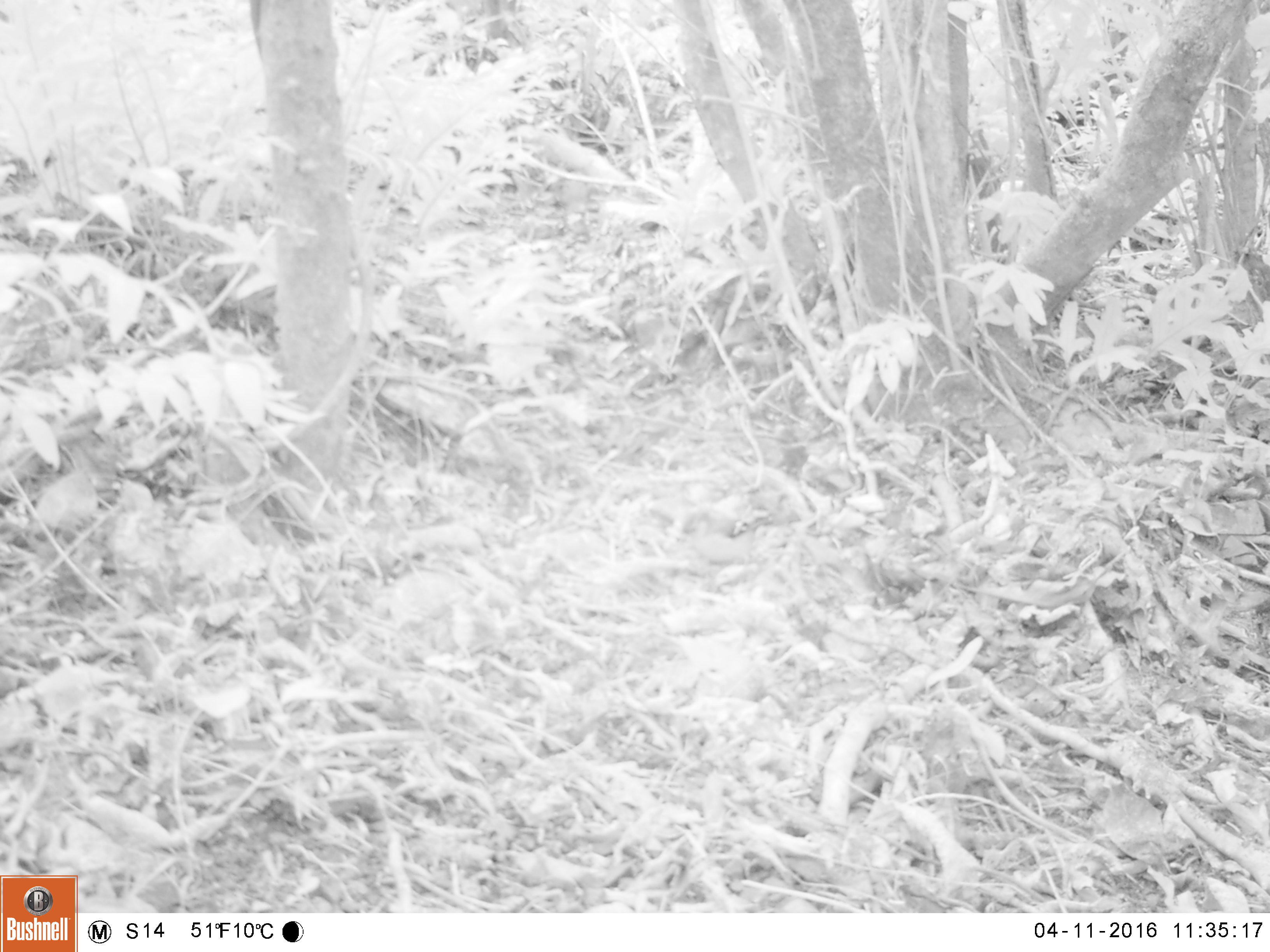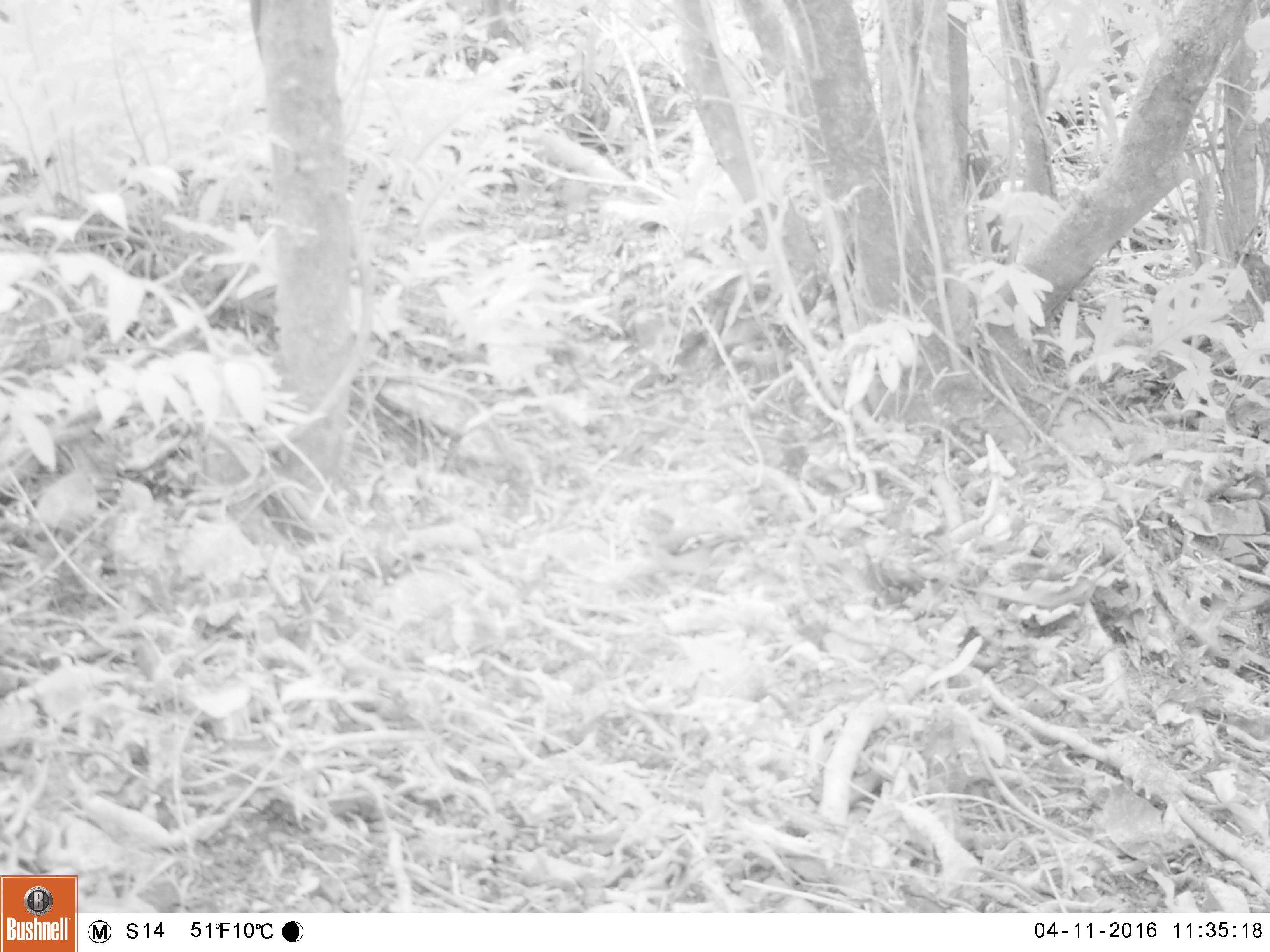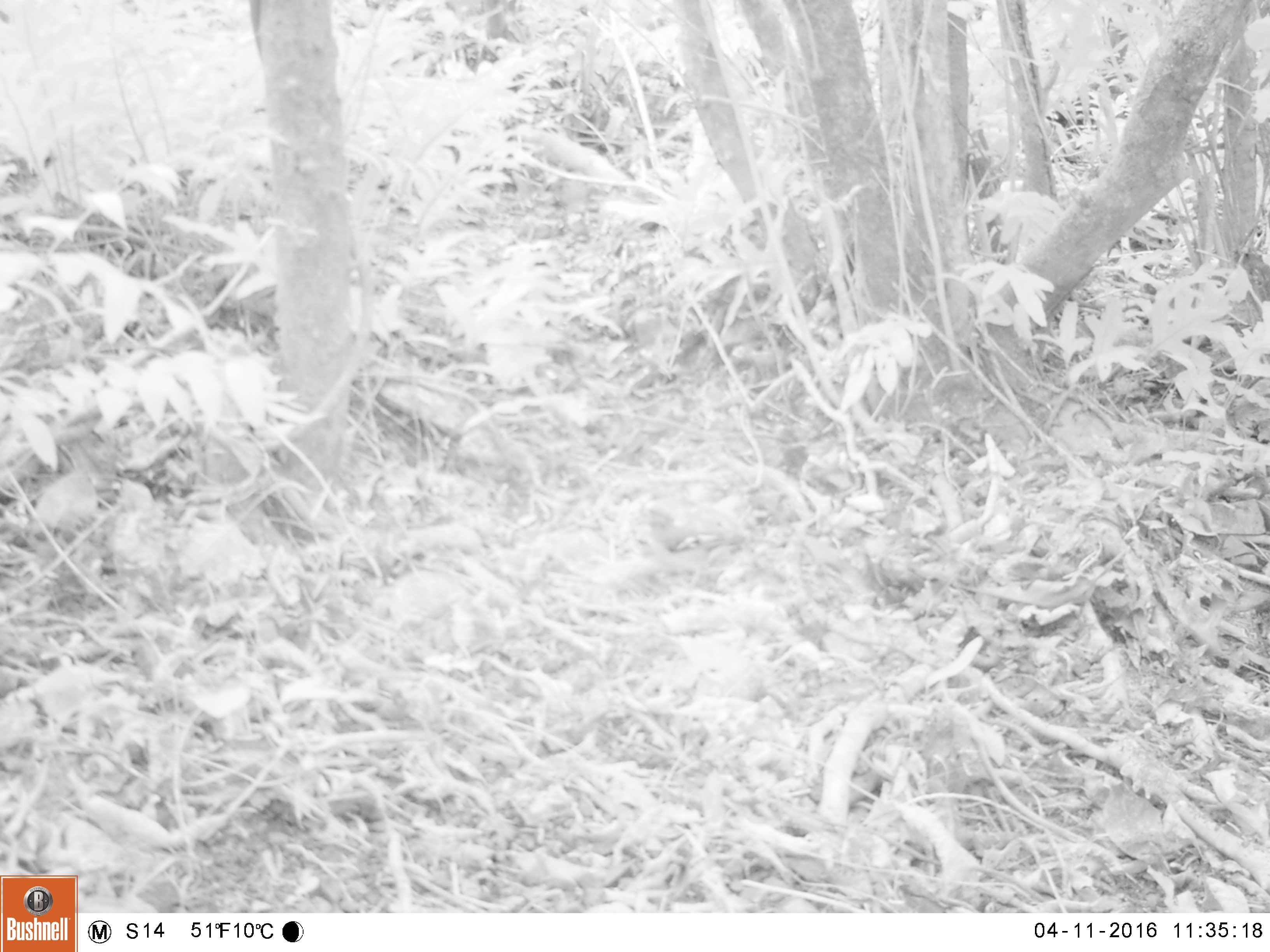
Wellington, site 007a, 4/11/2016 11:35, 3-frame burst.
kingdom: Animalia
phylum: Chordata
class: Aves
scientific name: Aves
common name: bird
Bird (Aves).